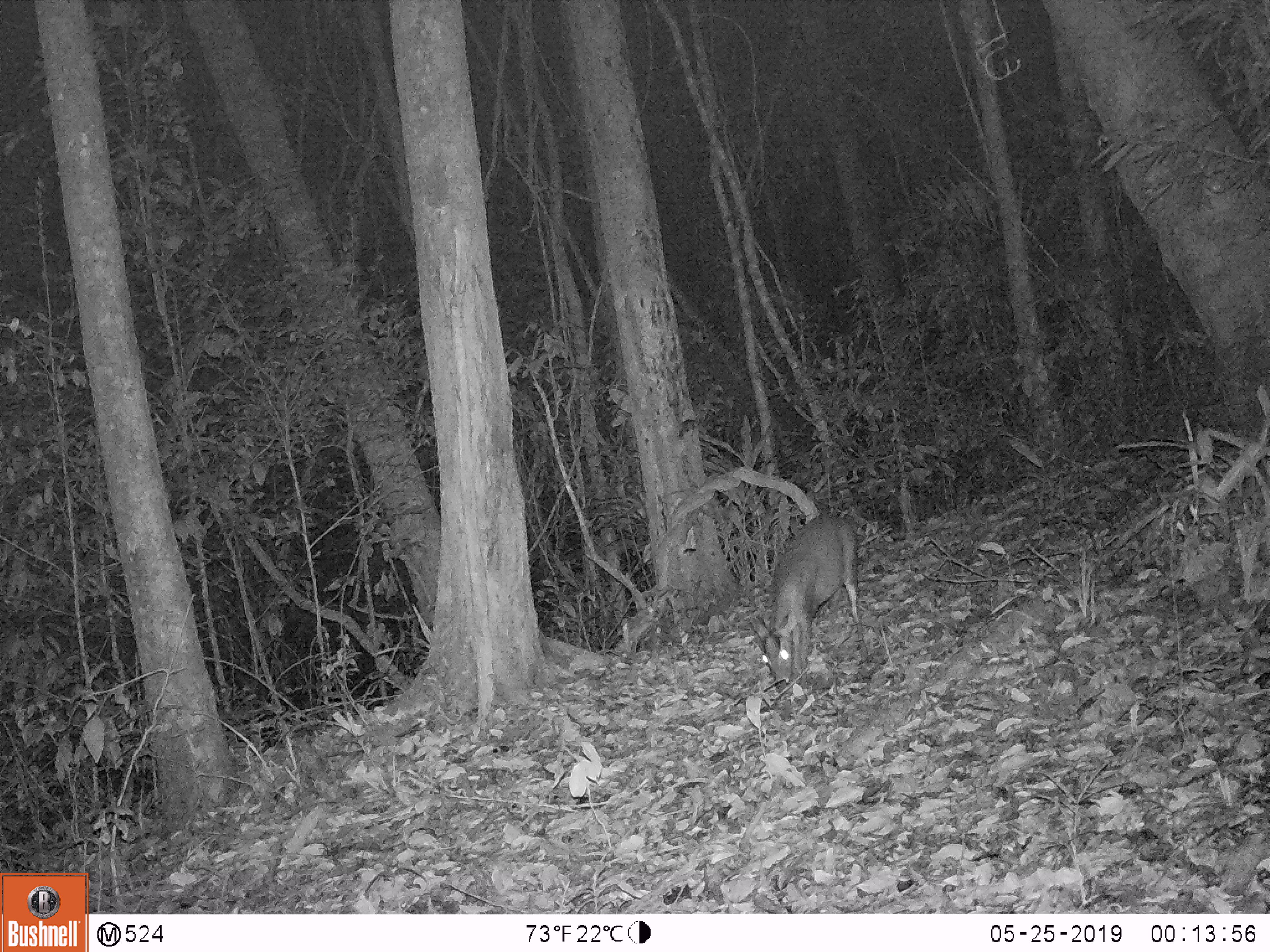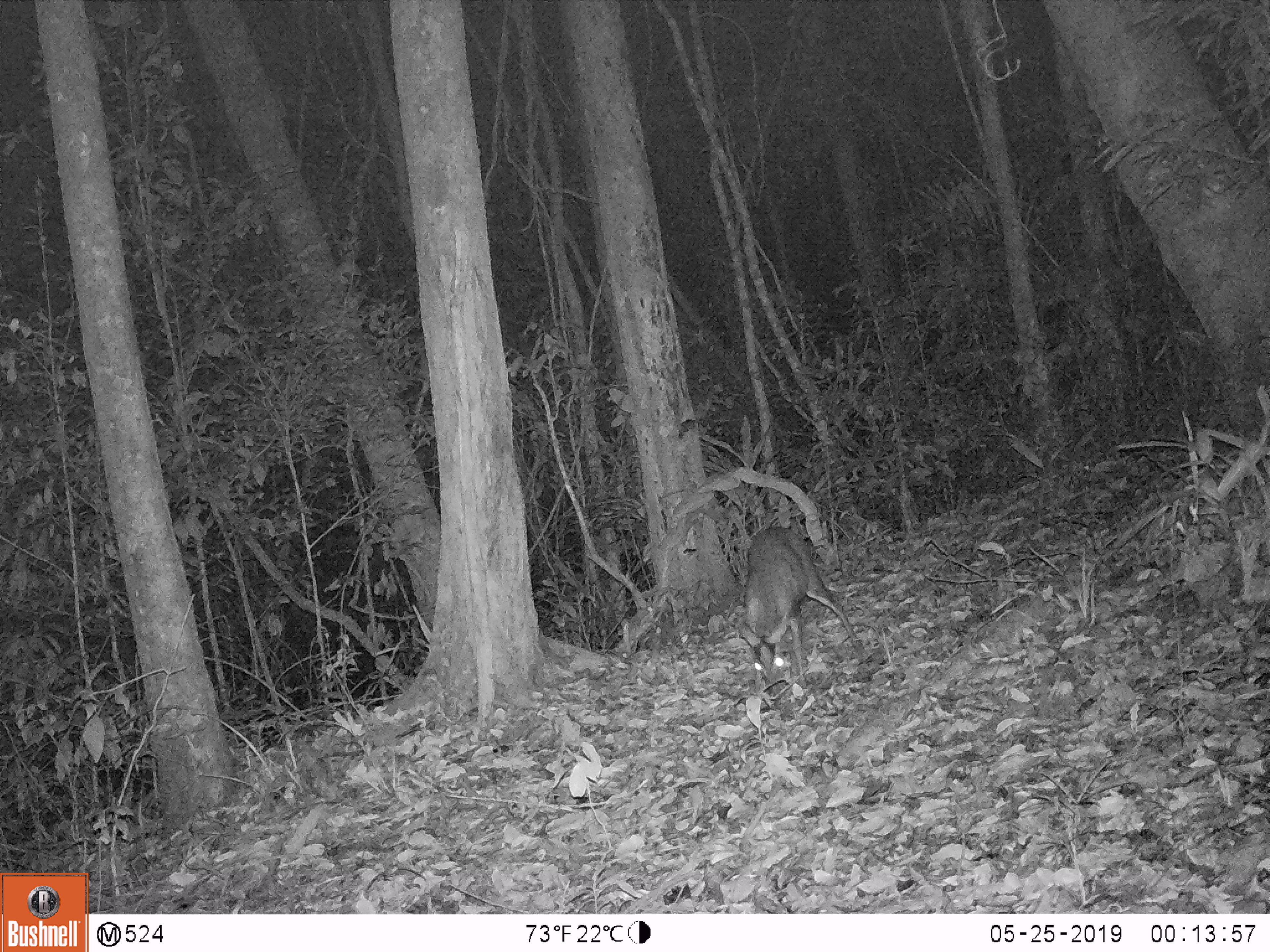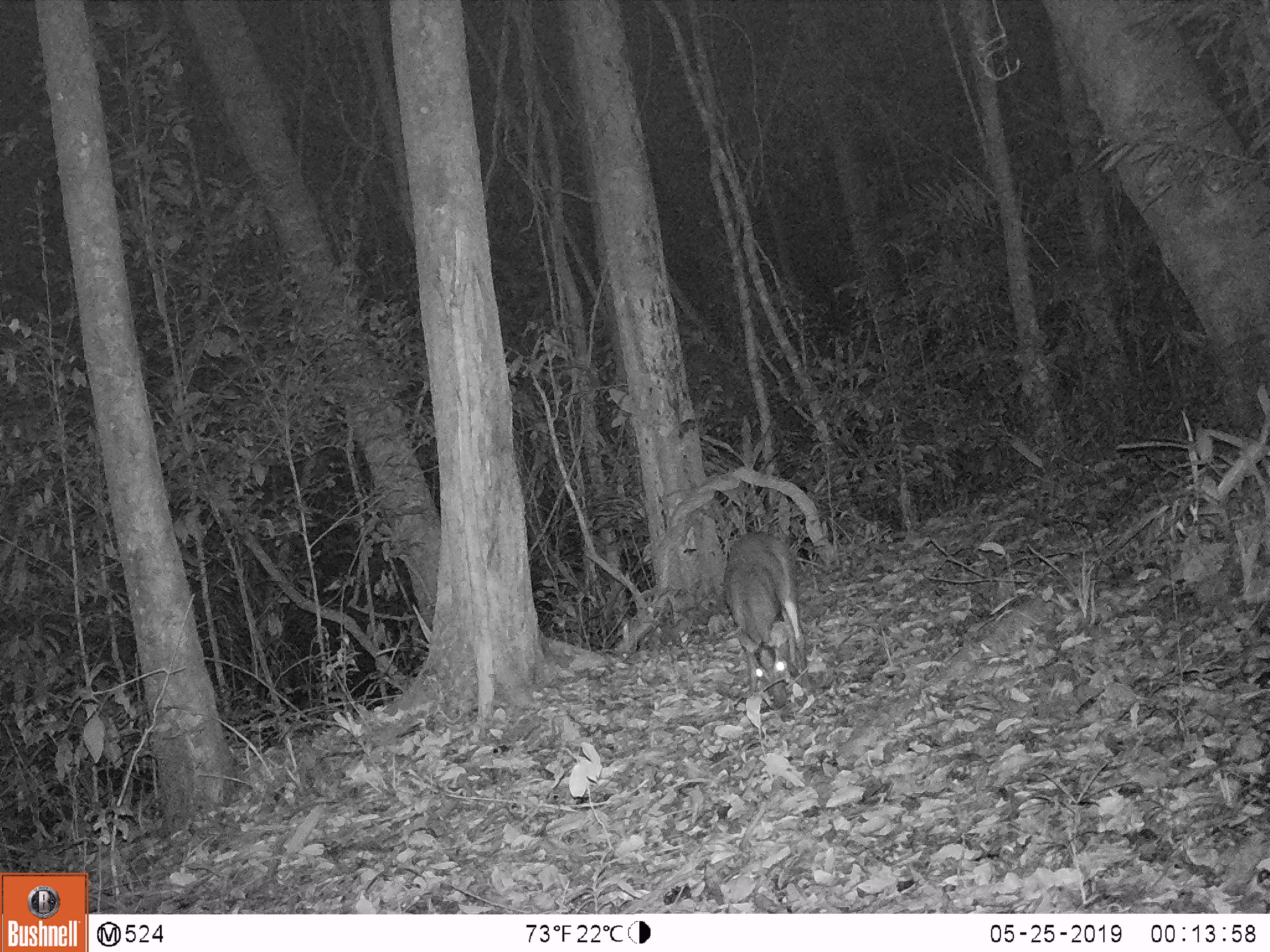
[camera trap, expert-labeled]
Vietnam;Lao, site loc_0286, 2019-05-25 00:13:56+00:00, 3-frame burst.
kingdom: Animalia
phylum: Chordata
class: Mammalia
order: Artiodactyla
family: Cervidae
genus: Muntiacus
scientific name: Muntiacus rooseveltorum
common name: roosevelt's muntjac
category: roosevelts muntjac group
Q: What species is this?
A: Roosevelts muntjac group (roosevelt's muntjac) (Muntiacus rooseveltorum).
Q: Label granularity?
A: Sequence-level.